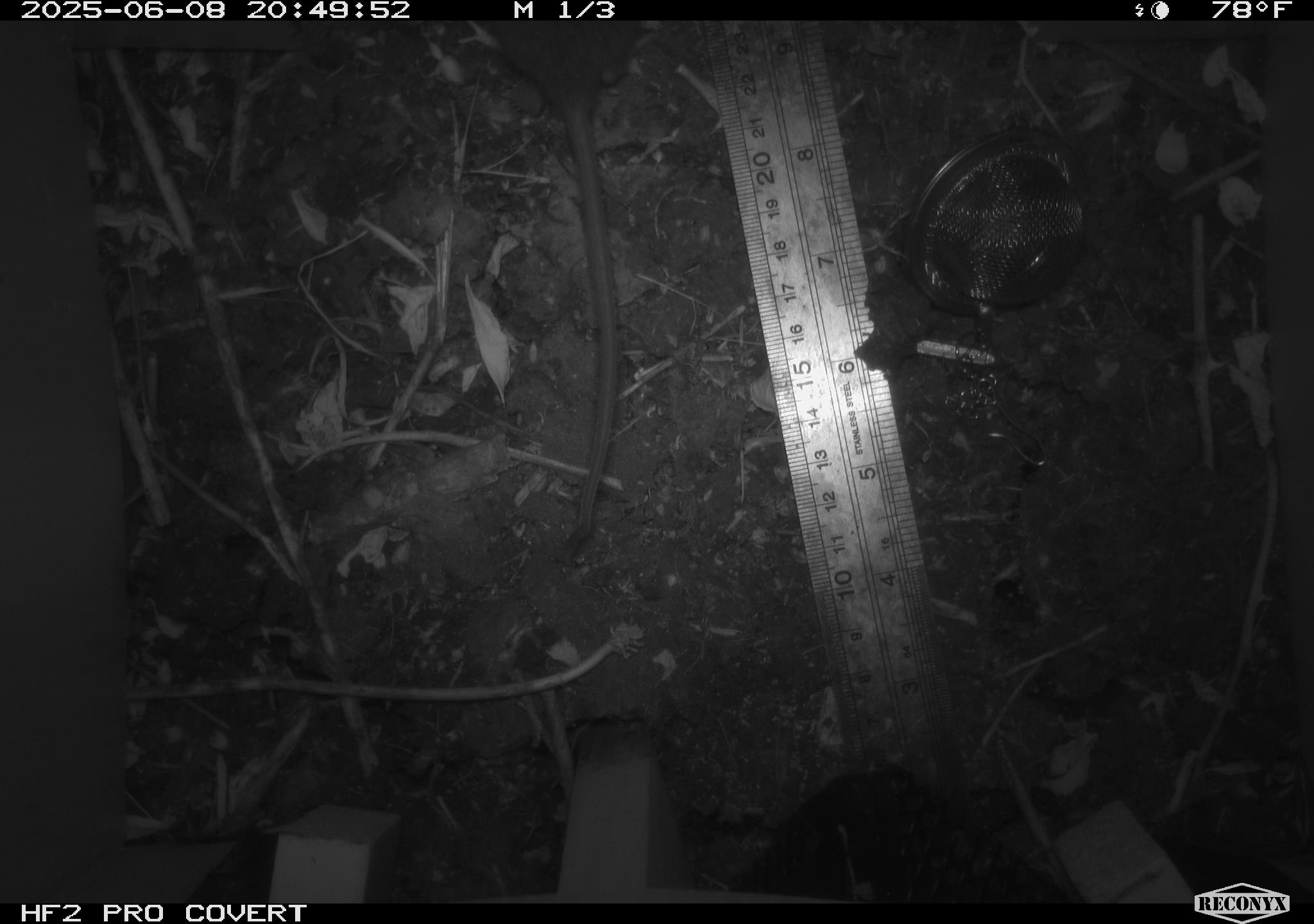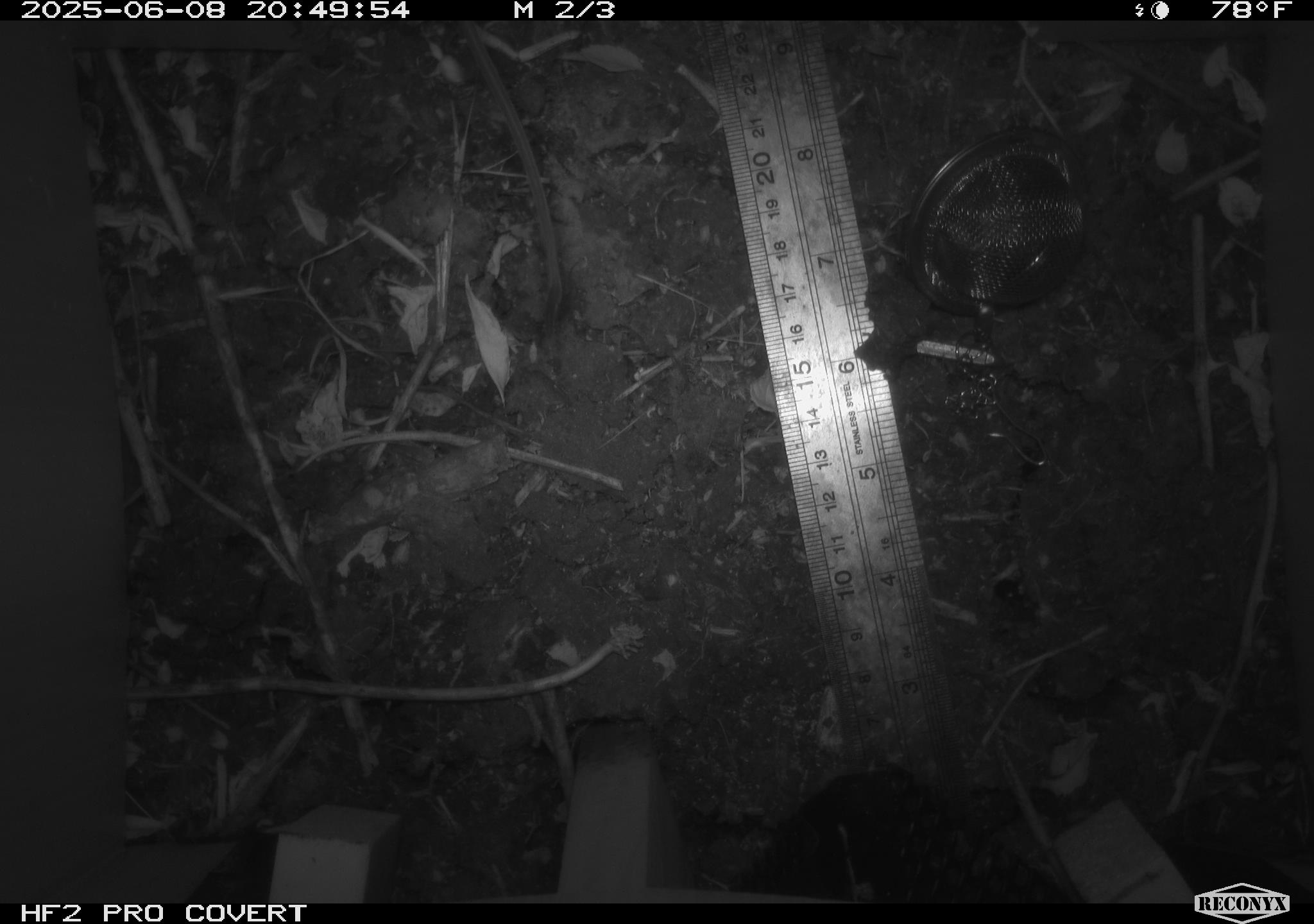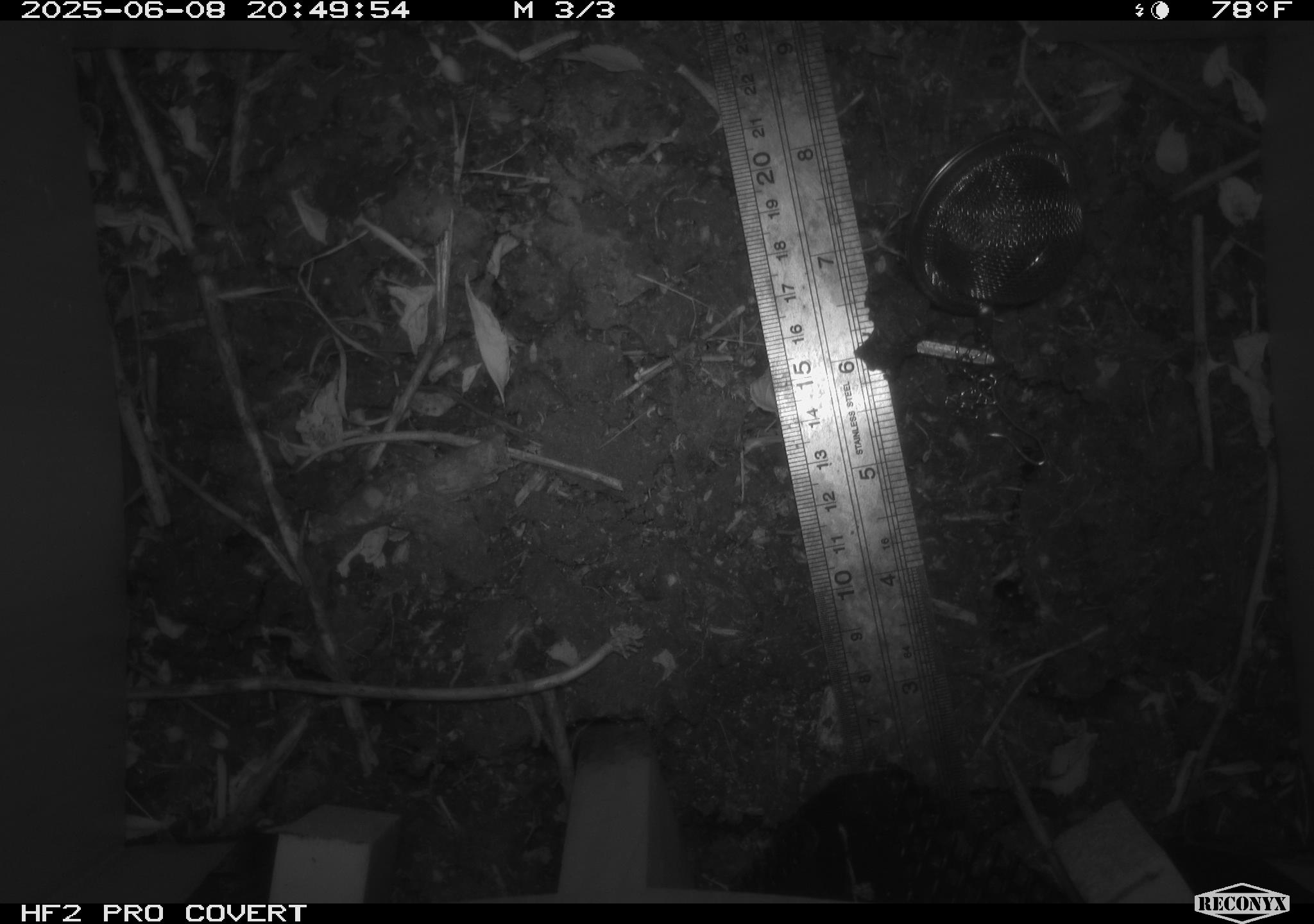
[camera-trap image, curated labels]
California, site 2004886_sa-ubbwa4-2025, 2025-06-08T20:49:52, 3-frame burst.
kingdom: Animalia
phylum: Chordata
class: Mammalia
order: Rodentia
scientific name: Rodentia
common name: rodent